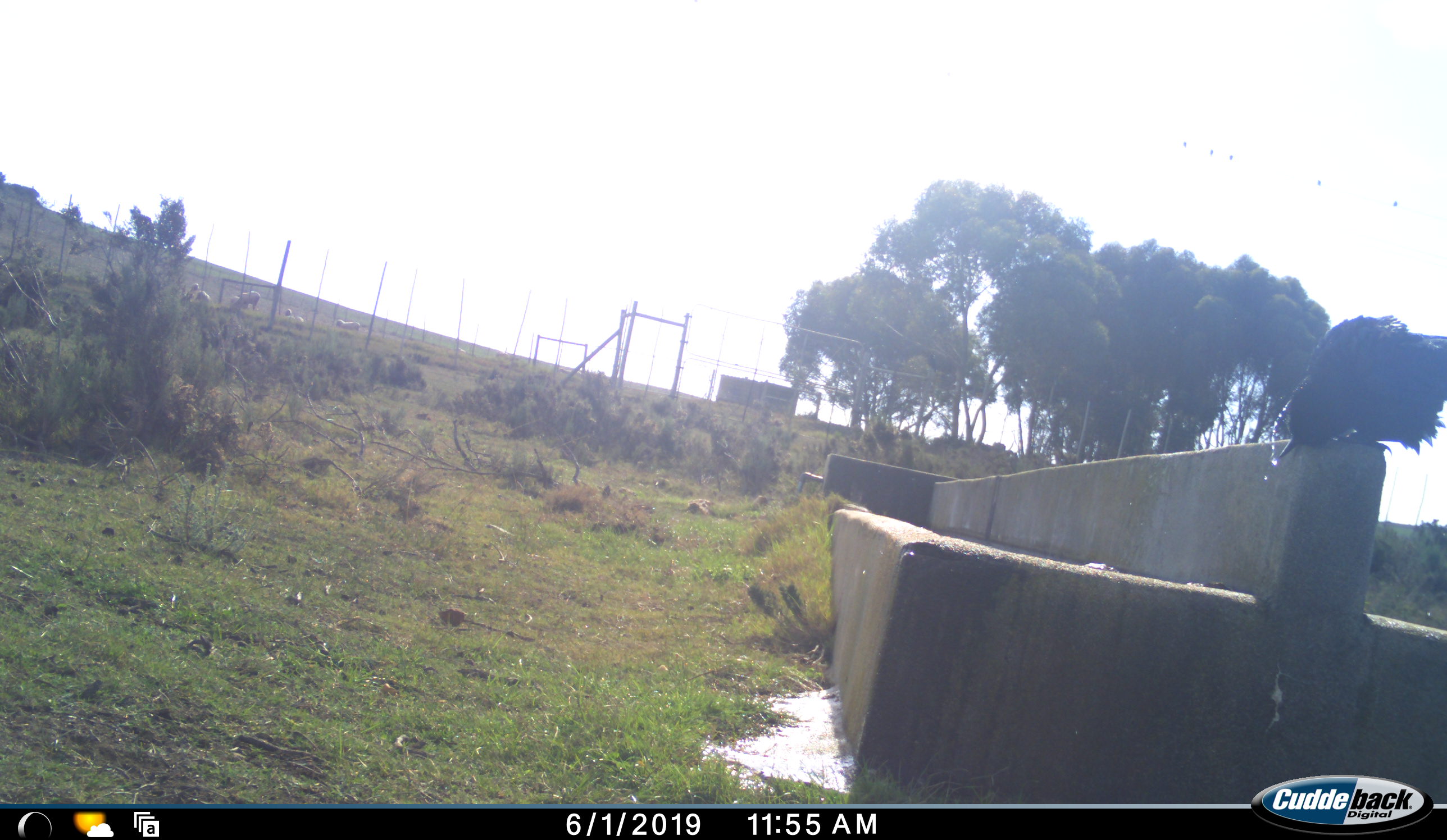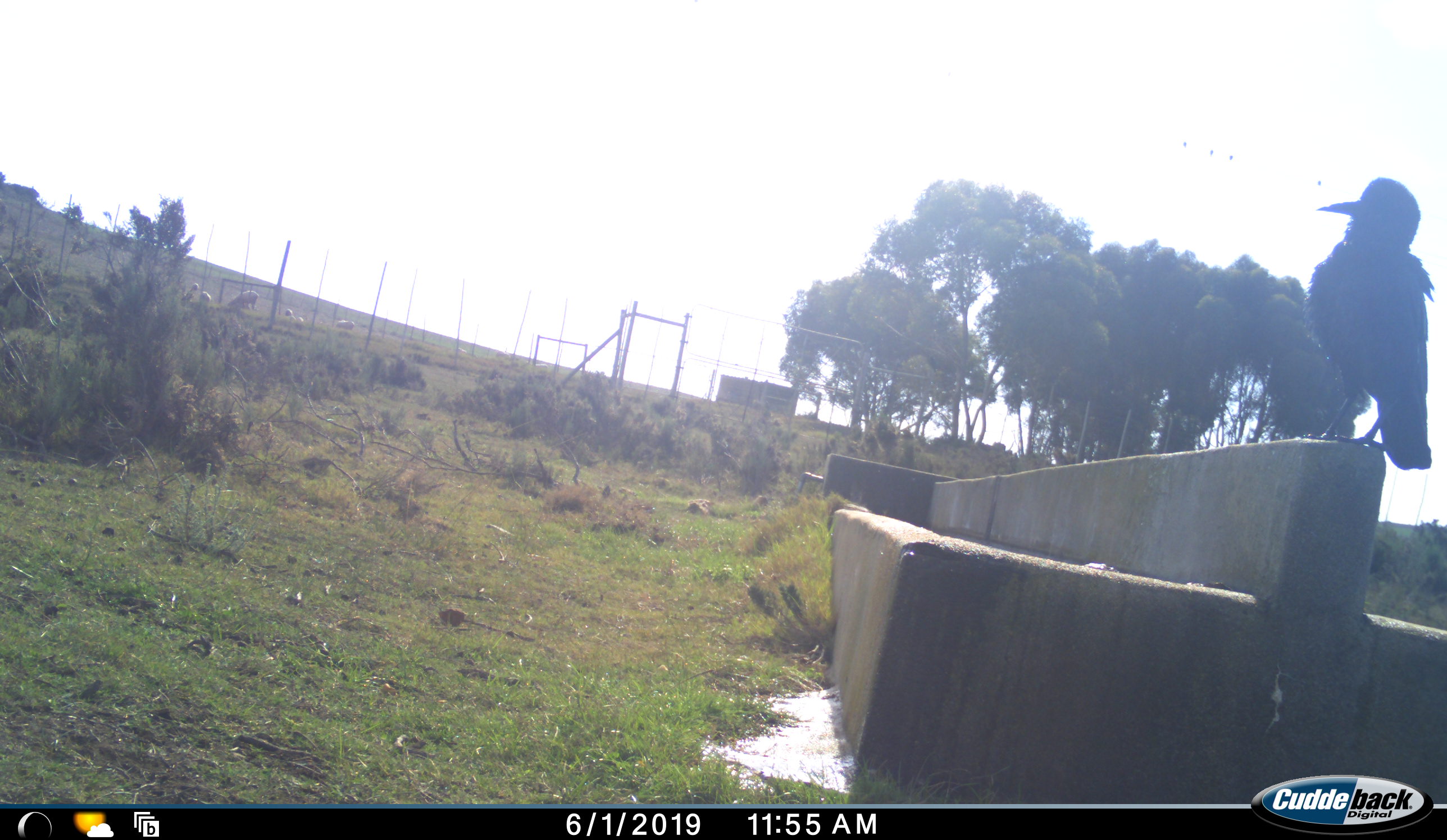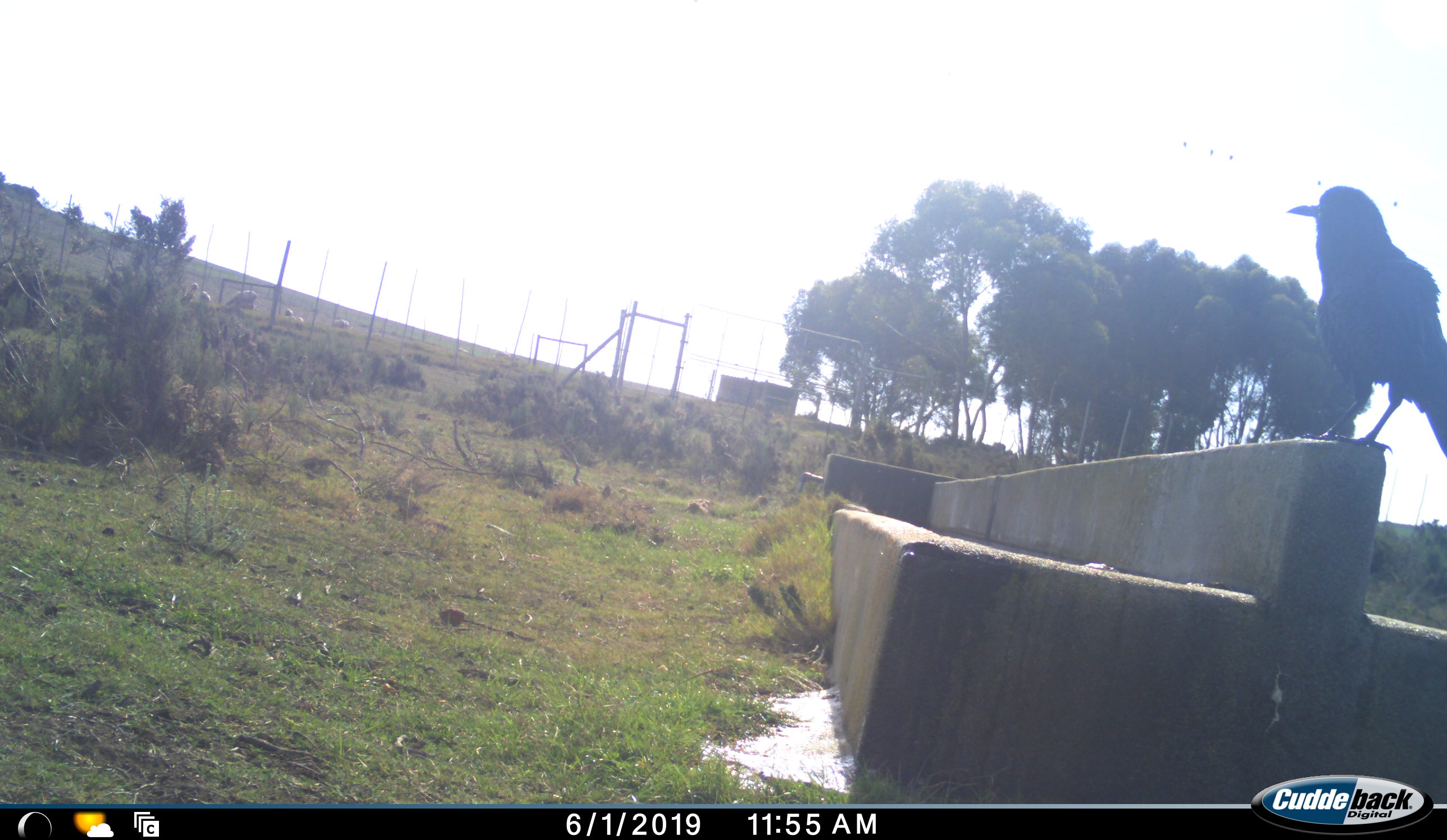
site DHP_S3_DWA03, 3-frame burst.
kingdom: Animalia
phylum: Chordata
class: Aves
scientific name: Aves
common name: bird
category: birdother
Birdother (bird) (Aves), count 1. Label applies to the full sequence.